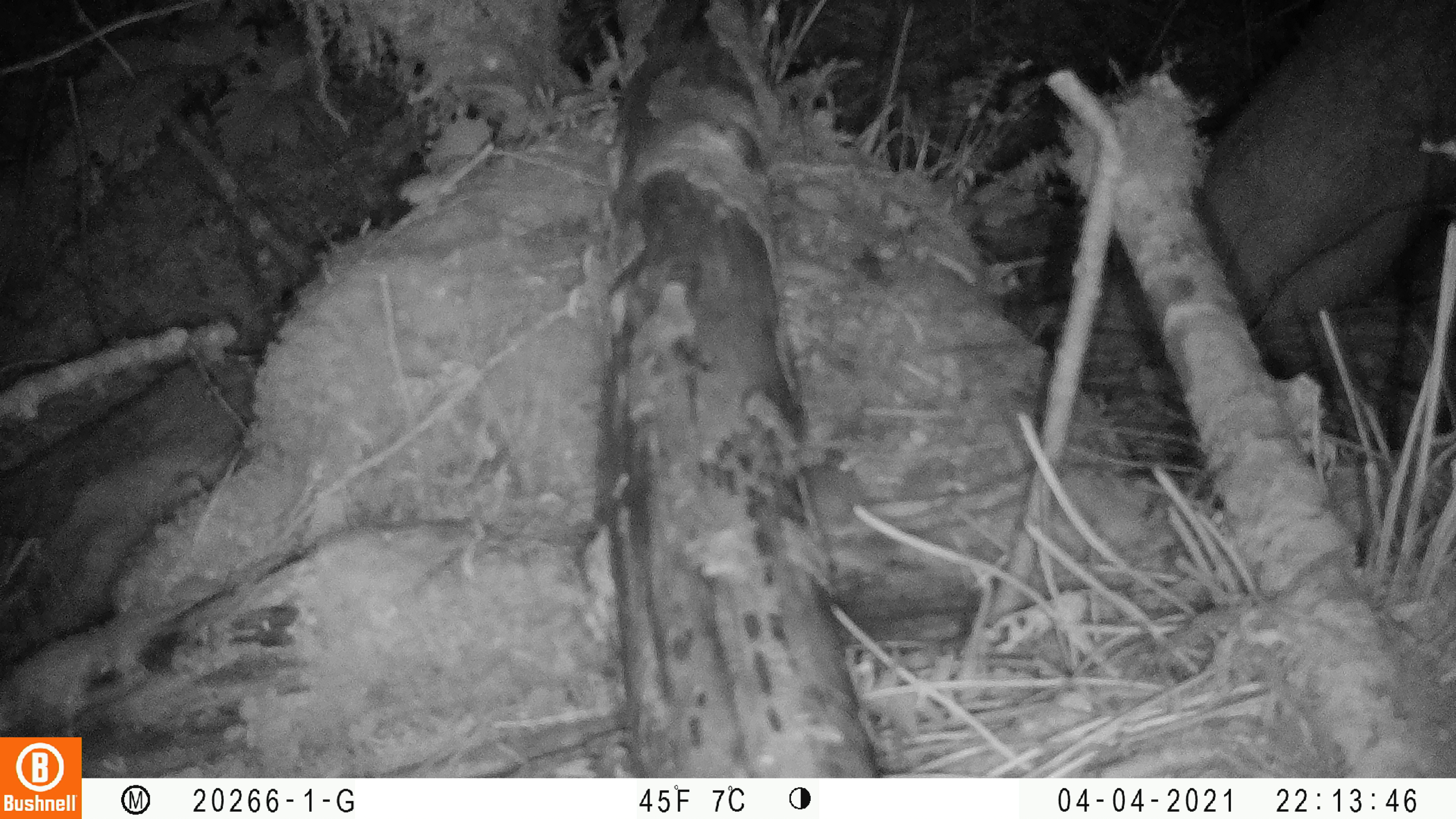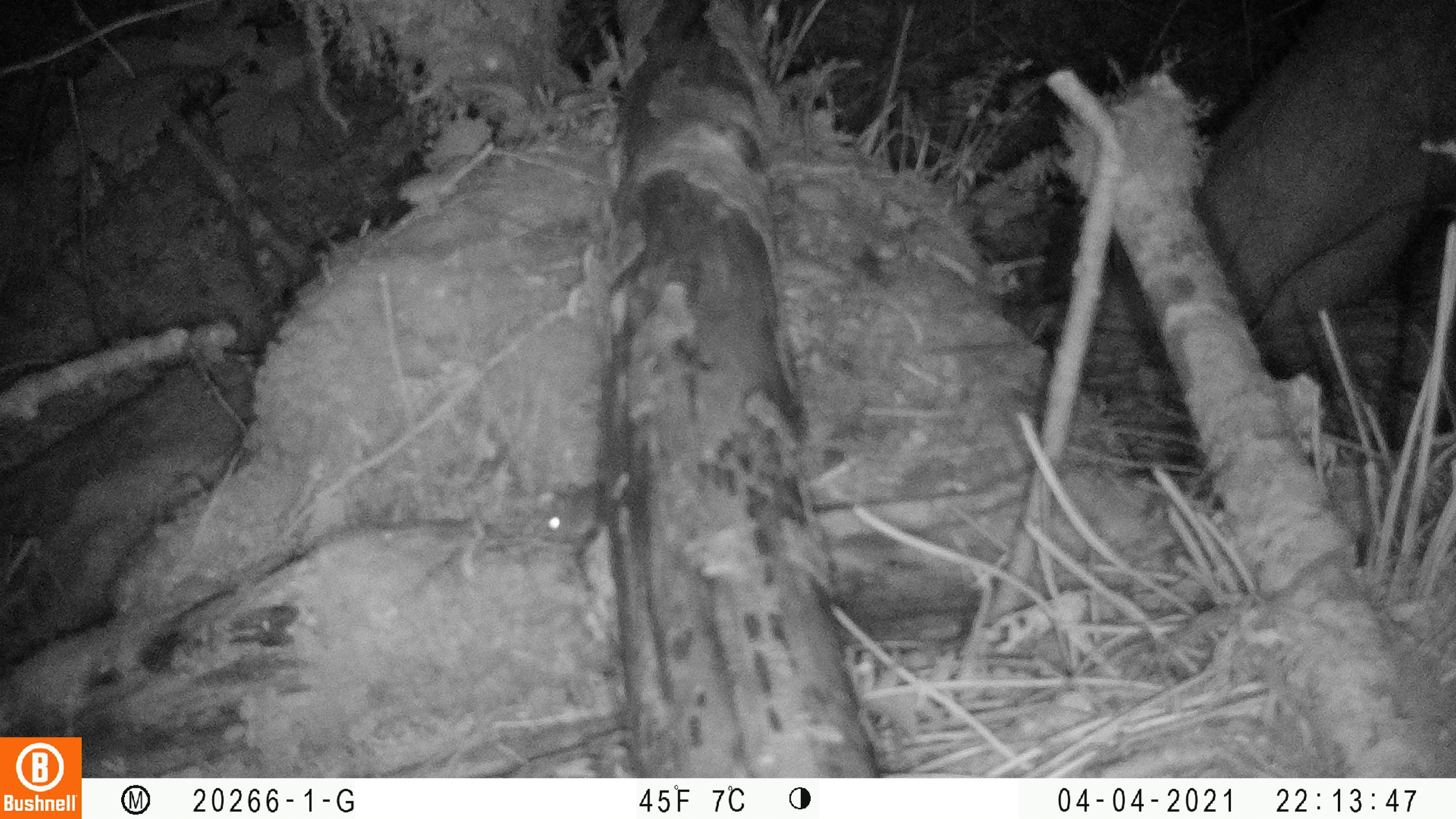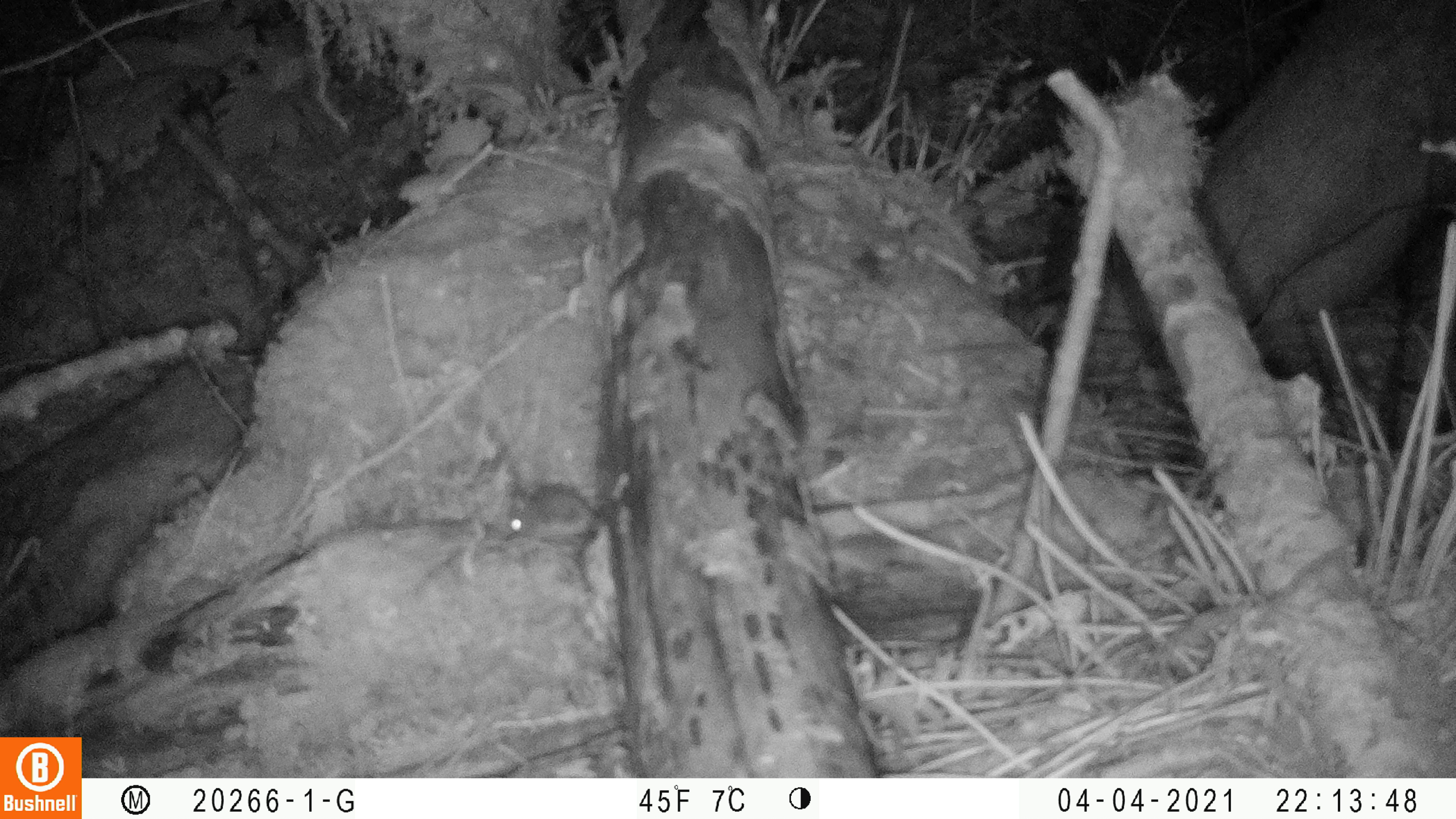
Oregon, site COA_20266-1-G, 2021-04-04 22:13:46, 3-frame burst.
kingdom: Animalia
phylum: Chordata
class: Mammalia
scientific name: Mammalia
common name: small mammal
Small mammal (Mammalia).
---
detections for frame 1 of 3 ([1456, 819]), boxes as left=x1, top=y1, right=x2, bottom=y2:
small mammal: left=758, top=419, right=924, bottom=561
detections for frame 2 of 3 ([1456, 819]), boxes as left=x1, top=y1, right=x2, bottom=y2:
small mammal: left=510, top=450, right=638, bottom=562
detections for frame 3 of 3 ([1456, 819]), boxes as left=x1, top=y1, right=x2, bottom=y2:
small mammal: left=480, top=446, right=643, bottom=570